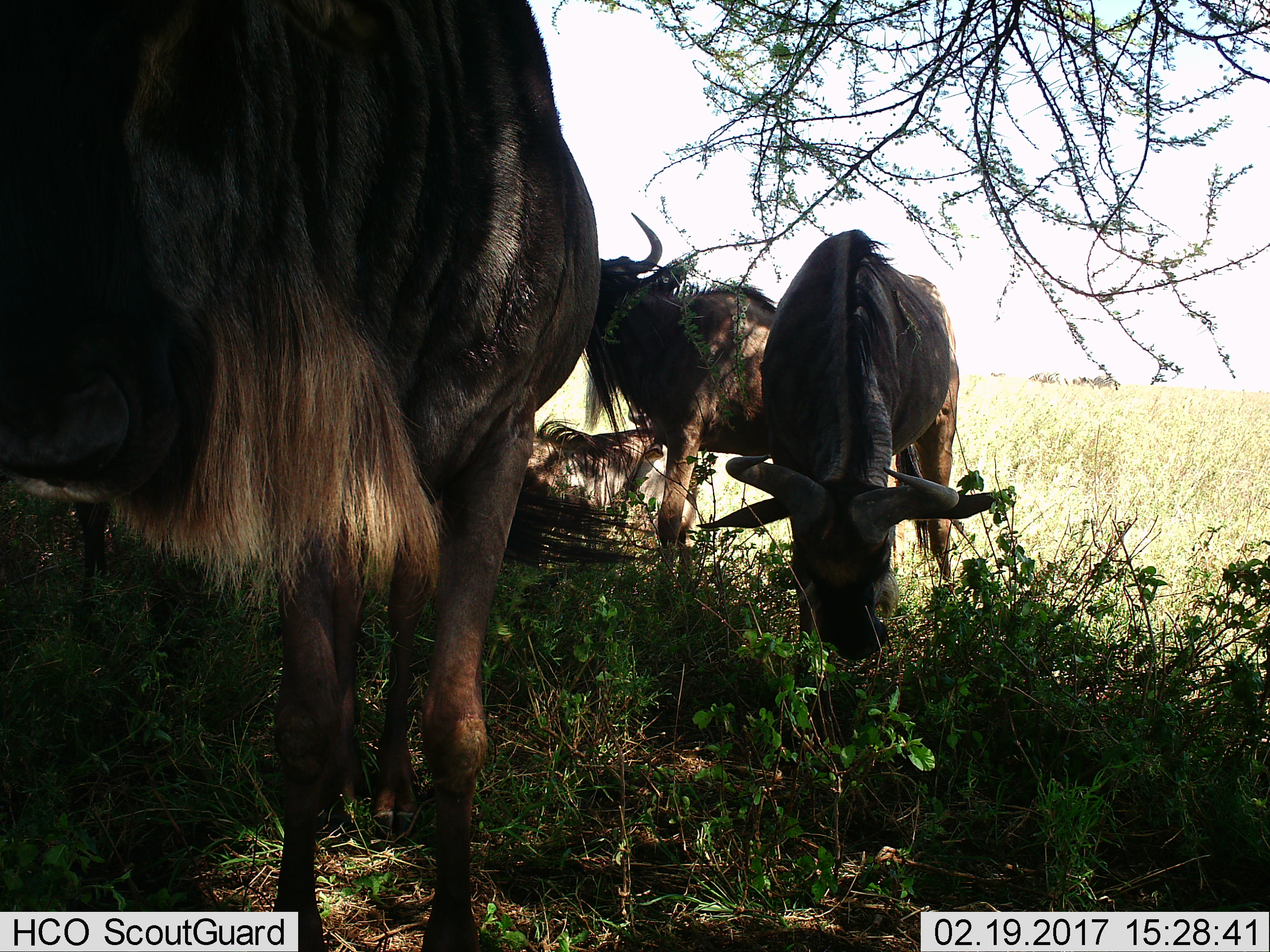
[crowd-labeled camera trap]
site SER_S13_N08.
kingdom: Animalia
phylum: Chordata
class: Mammalia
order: Artiodactyla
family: Bovidae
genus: Connochaetes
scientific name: Connochaetes taurinus taurinus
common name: blue wildebeest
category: wildebeestblue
Wildebeestblue (blue wildebeest) (Connochaetes taurinus taurinus), count 4. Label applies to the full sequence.